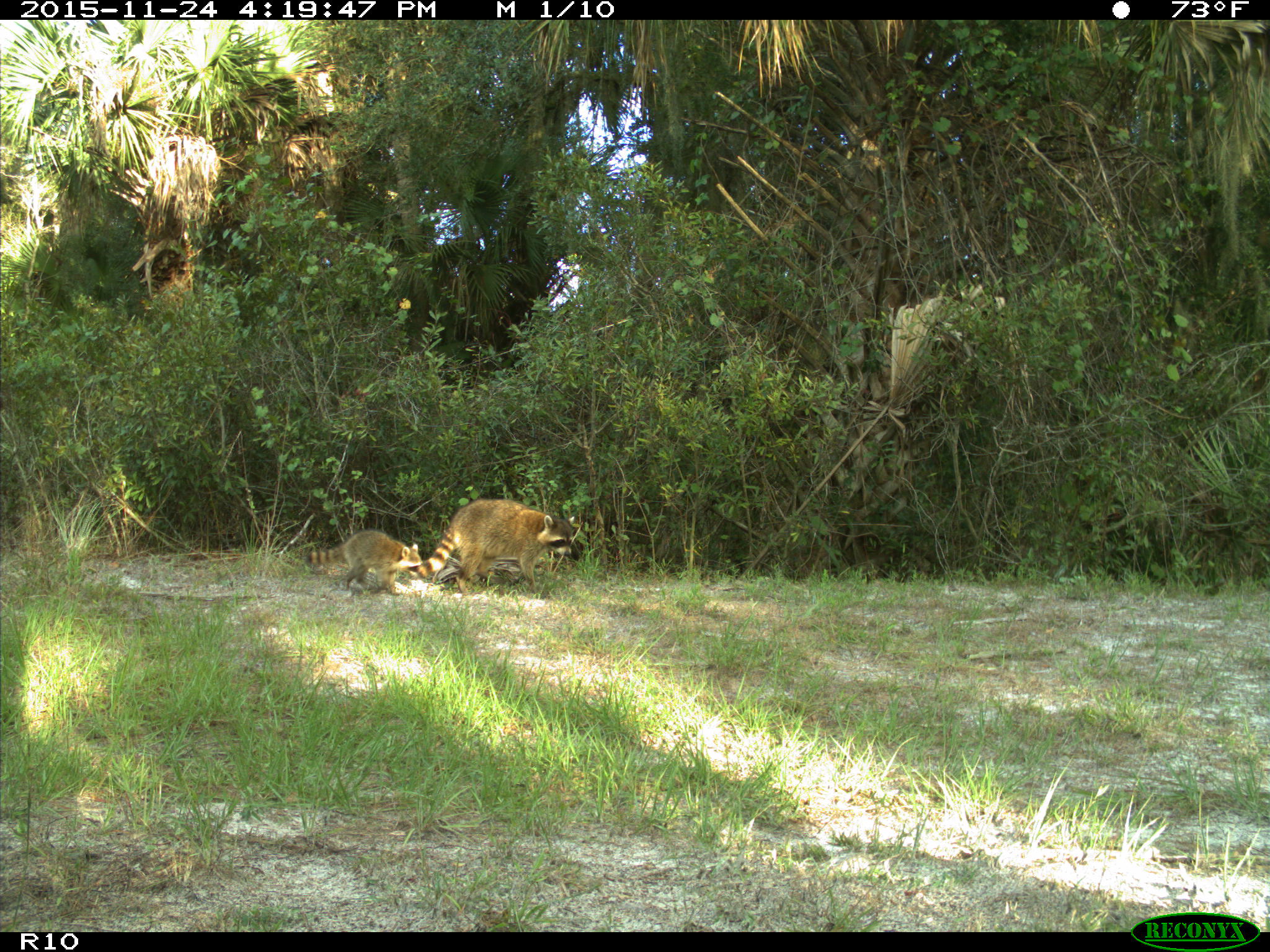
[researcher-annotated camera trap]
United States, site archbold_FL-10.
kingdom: Animalia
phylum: Chordata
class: Mammalia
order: Carnivora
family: Procyonidae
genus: Procyon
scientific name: Procyon lotor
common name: common raccoon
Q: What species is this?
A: Procyon lotor (common raccoon).